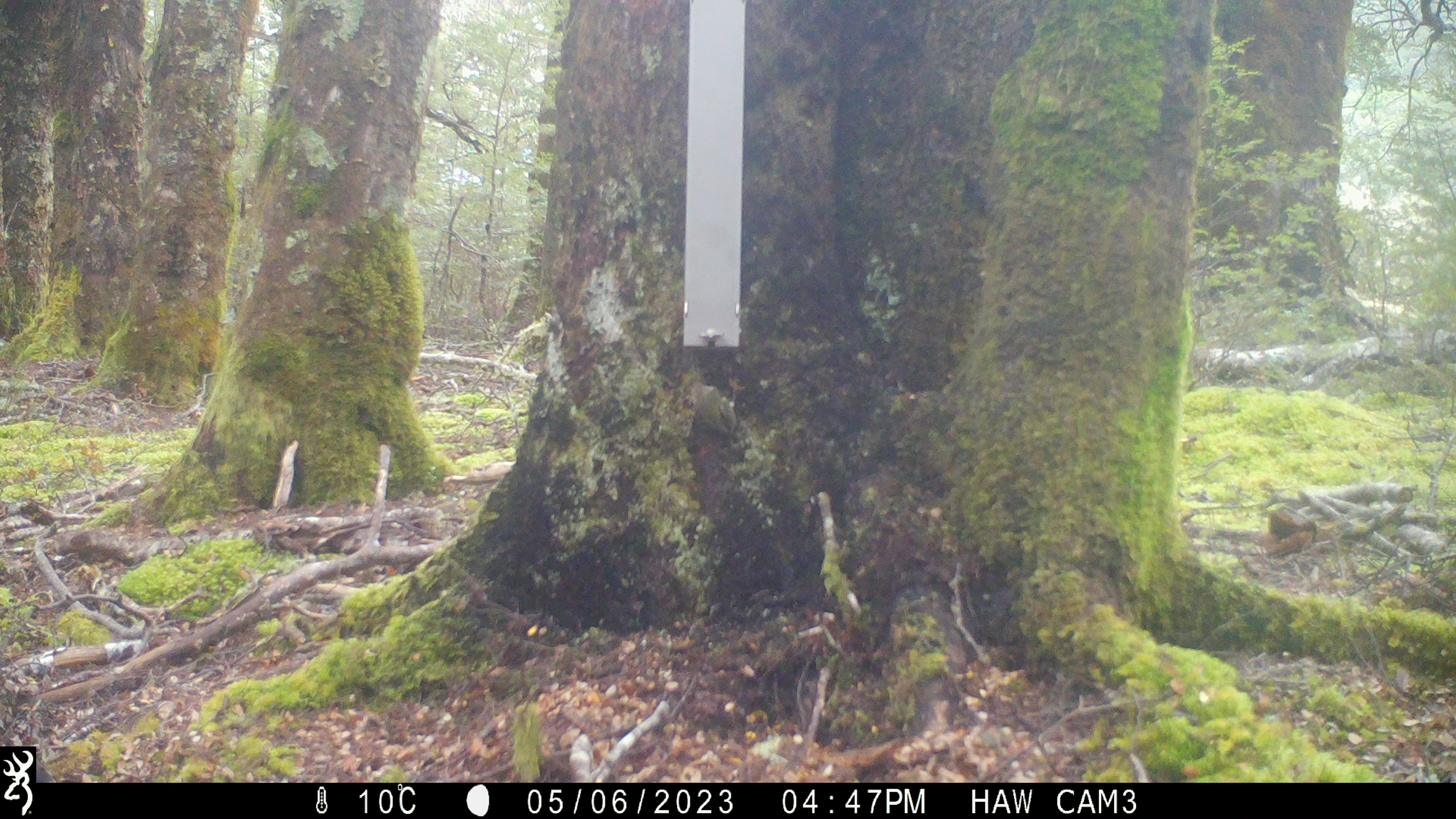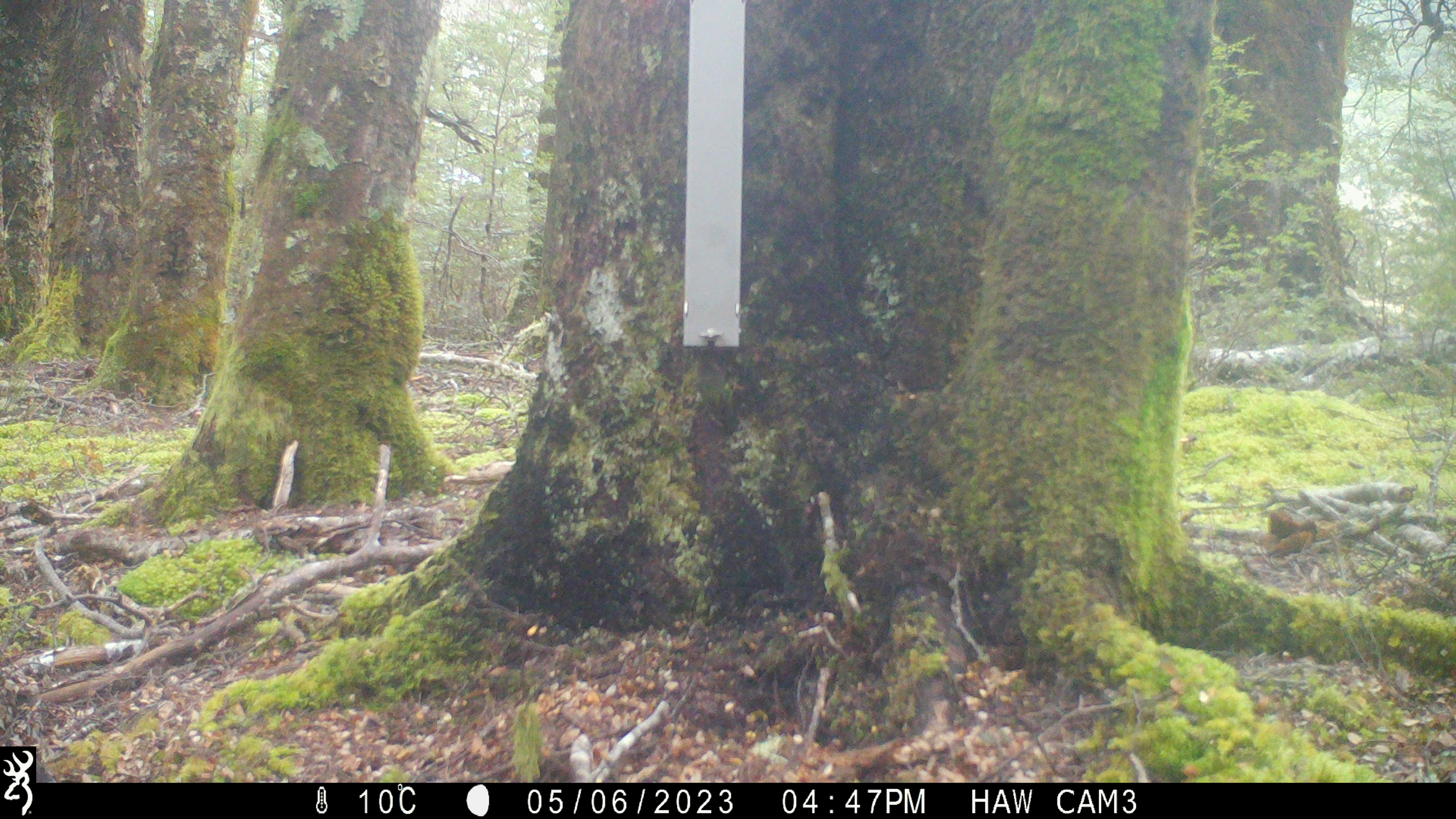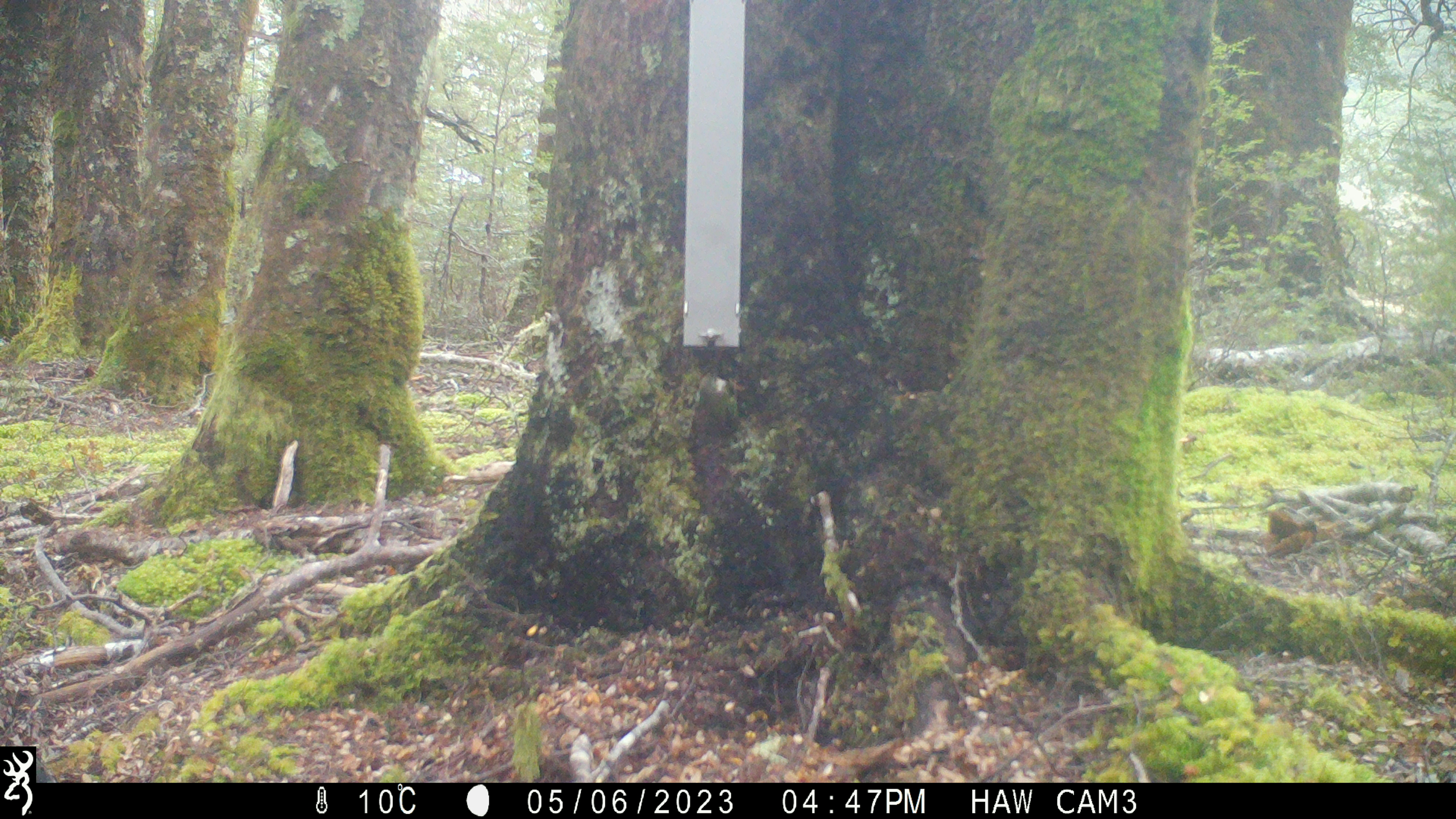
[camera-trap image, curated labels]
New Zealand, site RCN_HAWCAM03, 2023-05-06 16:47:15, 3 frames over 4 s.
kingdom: Animalia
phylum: Chordata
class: Aves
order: Passeriformes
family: Acanthisittidae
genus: Acanthisitta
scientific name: Acanthisitta chloris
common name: rifleman